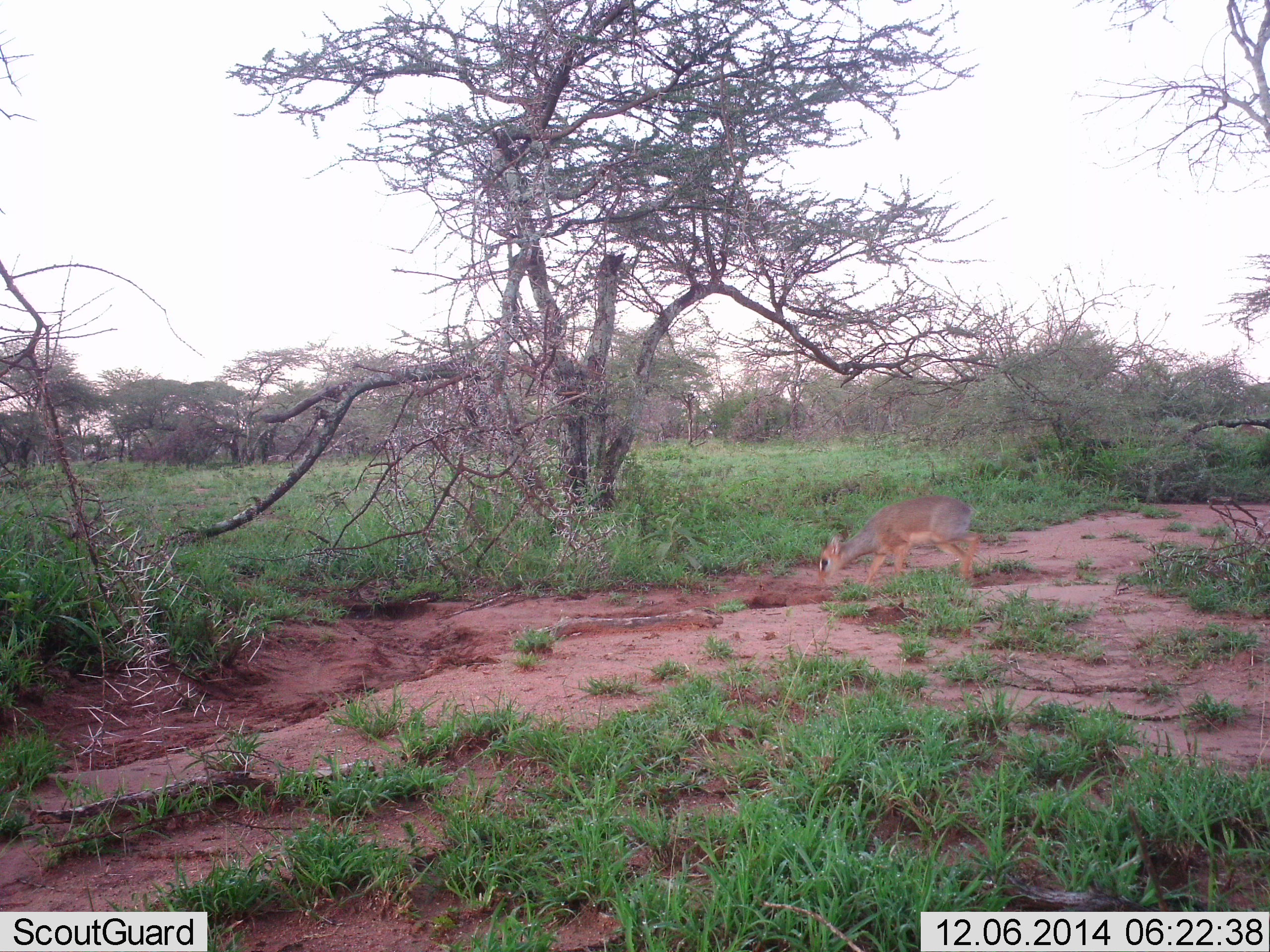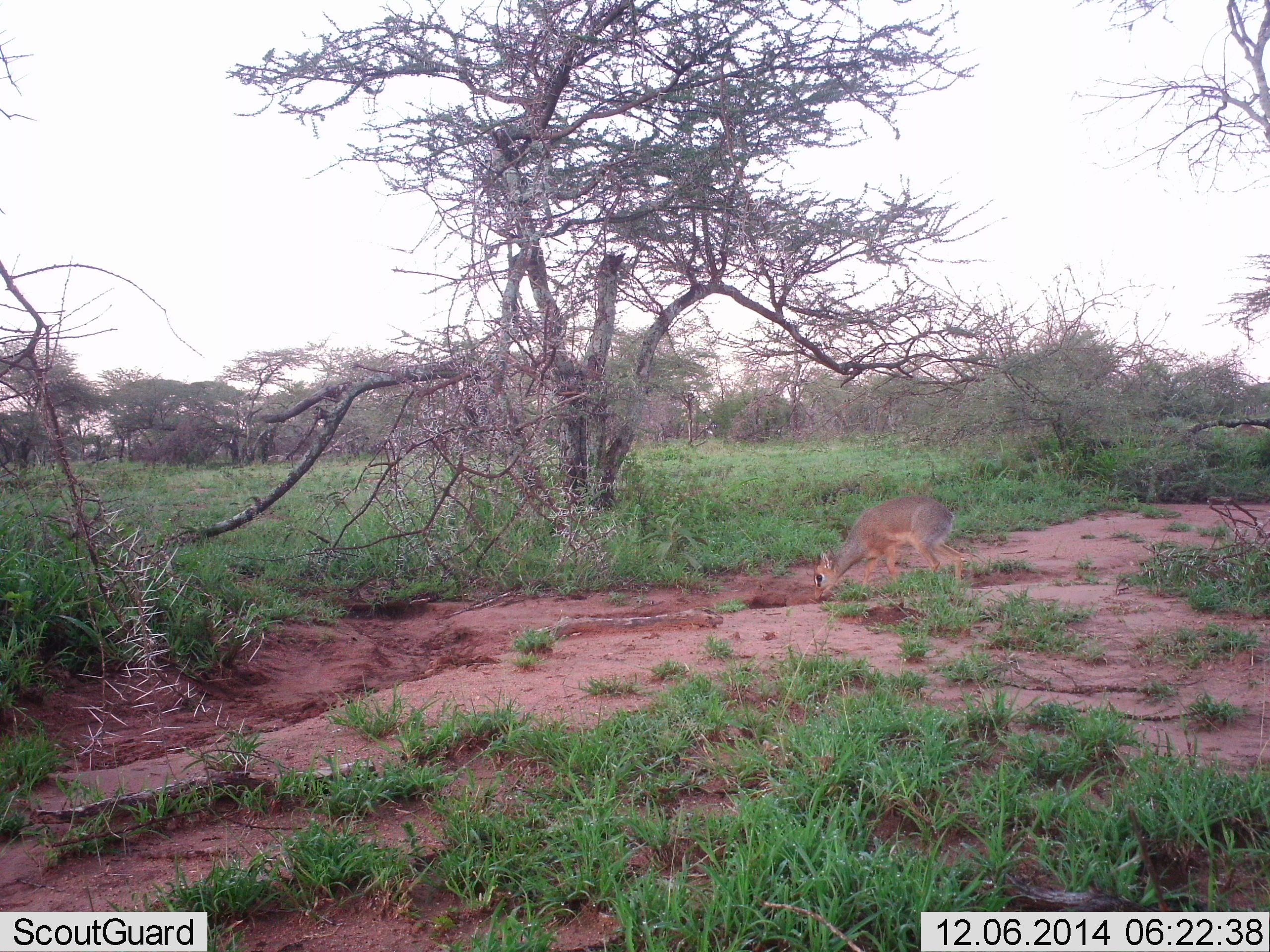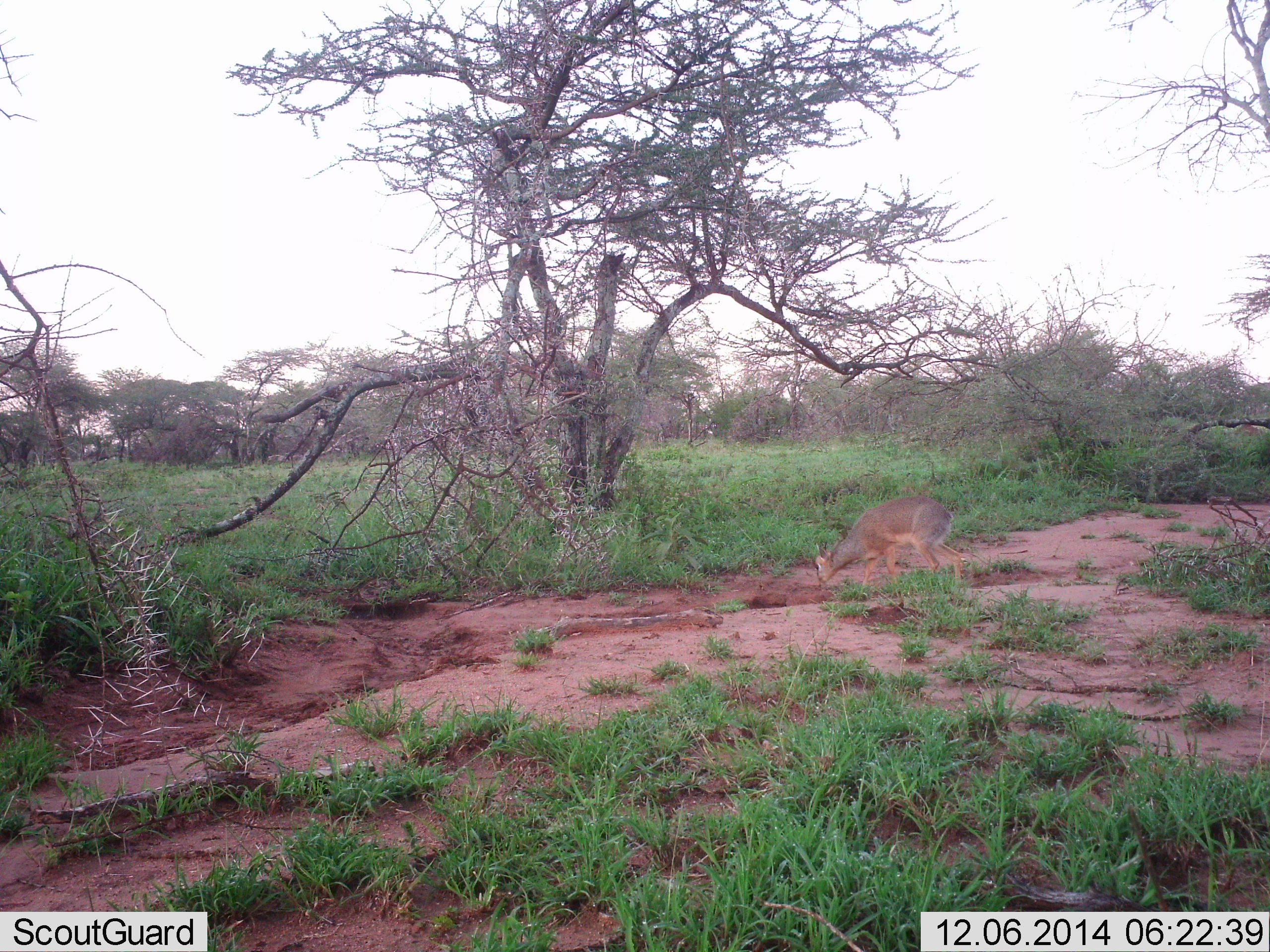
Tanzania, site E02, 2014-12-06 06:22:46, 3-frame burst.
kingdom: Animalia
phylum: Chordata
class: Mammalia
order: Artiodactyla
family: Bovidae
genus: Madoqua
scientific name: Madoqua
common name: dikdik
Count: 1.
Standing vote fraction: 20%.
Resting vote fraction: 0%.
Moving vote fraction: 0%.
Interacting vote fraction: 10%.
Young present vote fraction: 0%.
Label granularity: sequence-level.